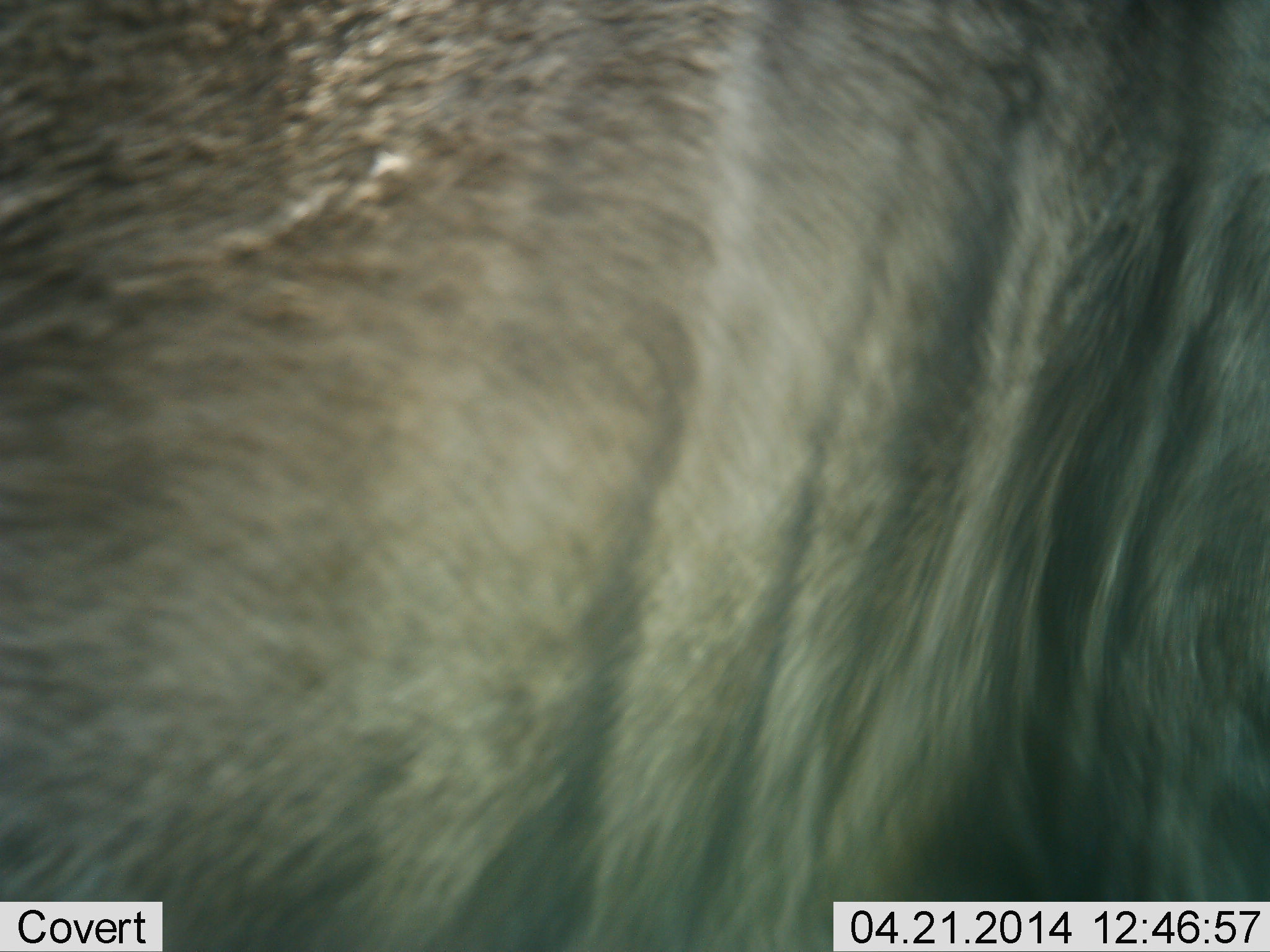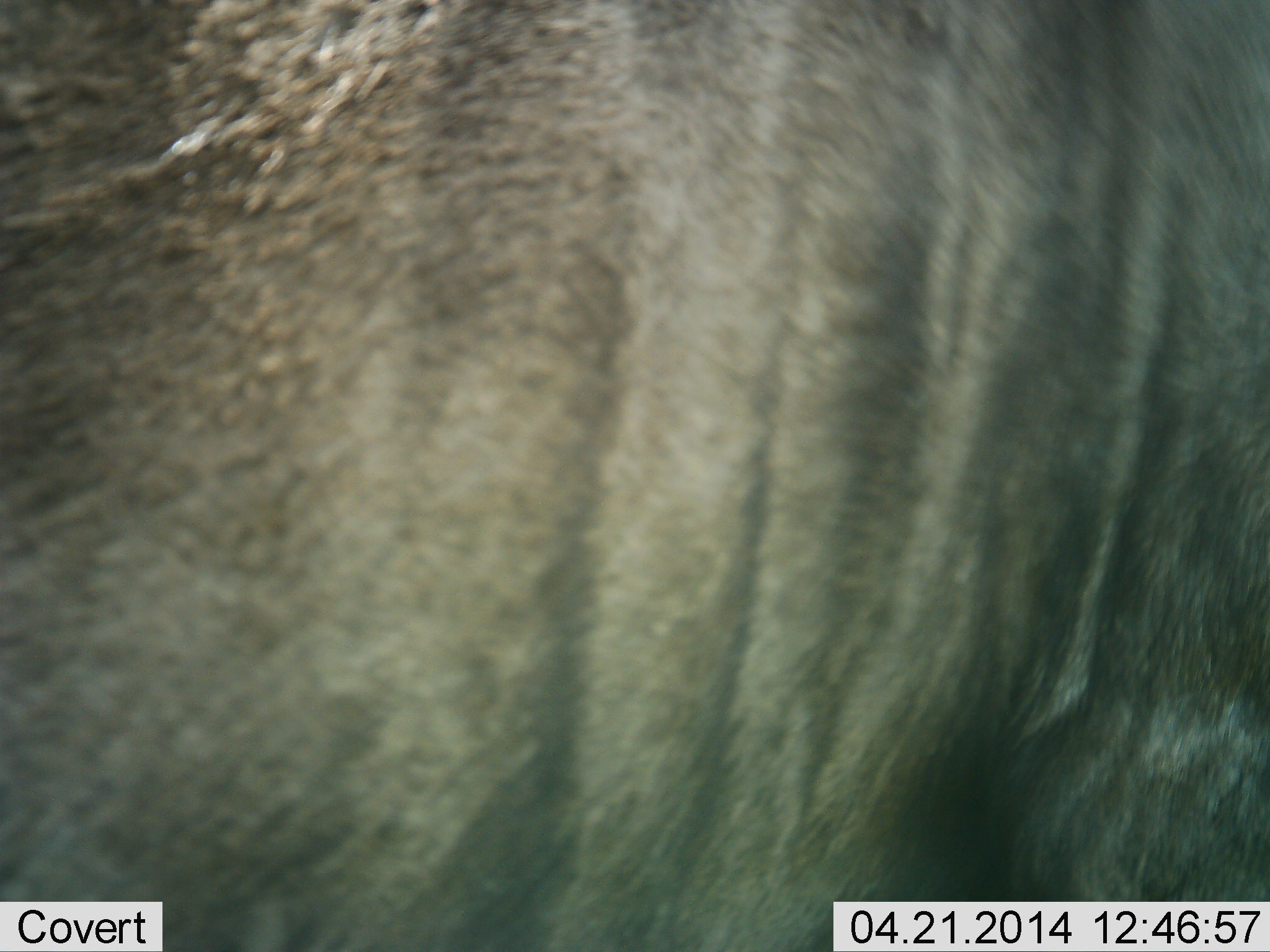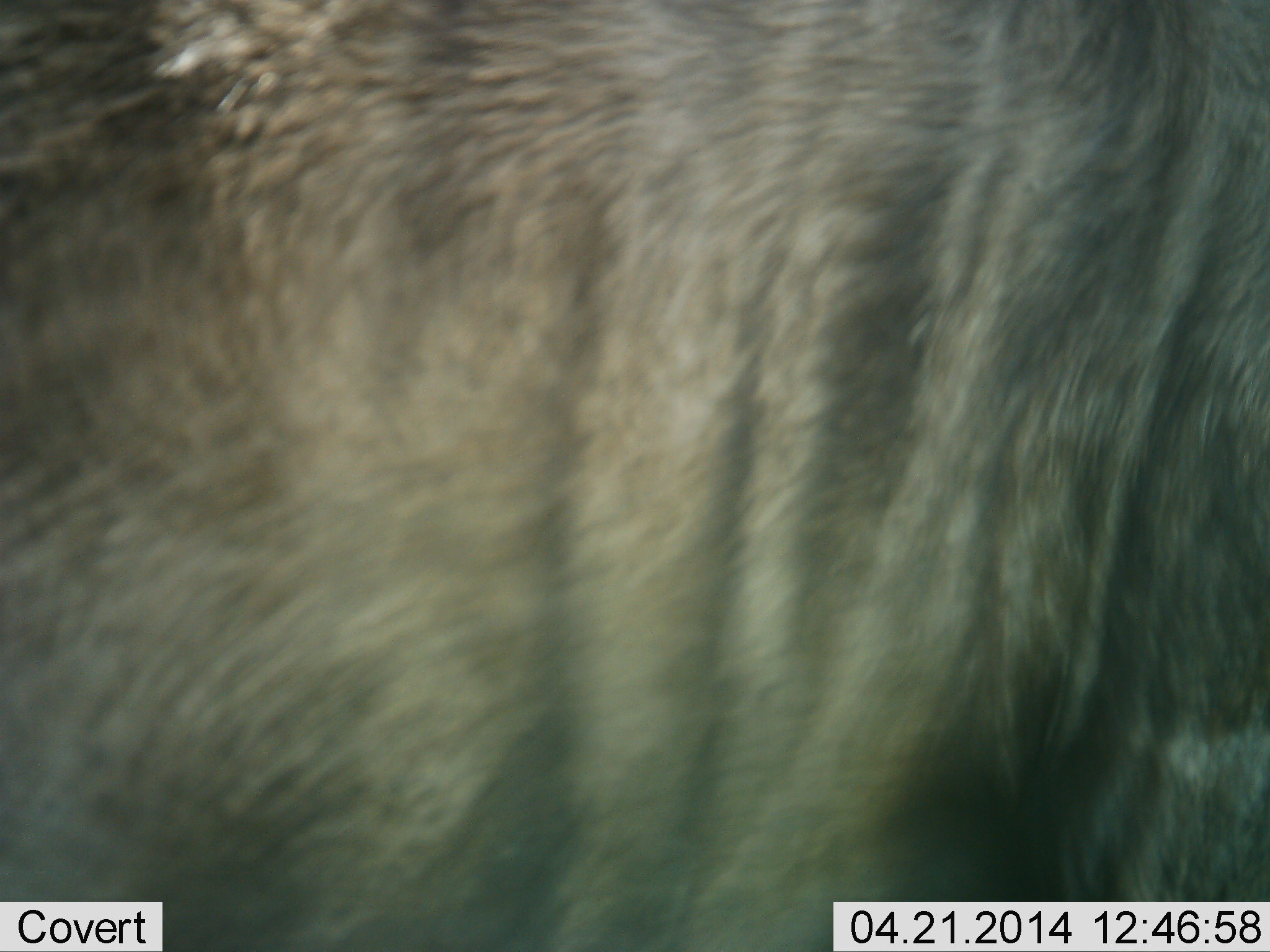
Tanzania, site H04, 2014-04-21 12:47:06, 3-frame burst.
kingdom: Animalia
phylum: Chordata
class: Mammalia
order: Artiodactyla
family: Bovidae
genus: Connochaetes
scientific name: Connochaetes taurinus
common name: blue wildebeest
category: wildebeest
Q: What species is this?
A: Wildebeest (blue wildebeest) (Connochaetes taurinus).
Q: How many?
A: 1.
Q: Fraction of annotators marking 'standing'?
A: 88%.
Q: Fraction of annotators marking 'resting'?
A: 0%.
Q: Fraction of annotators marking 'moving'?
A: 12%.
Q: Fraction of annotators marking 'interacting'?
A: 0%.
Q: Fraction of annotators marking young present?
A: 0%.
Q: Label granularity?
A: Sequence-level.